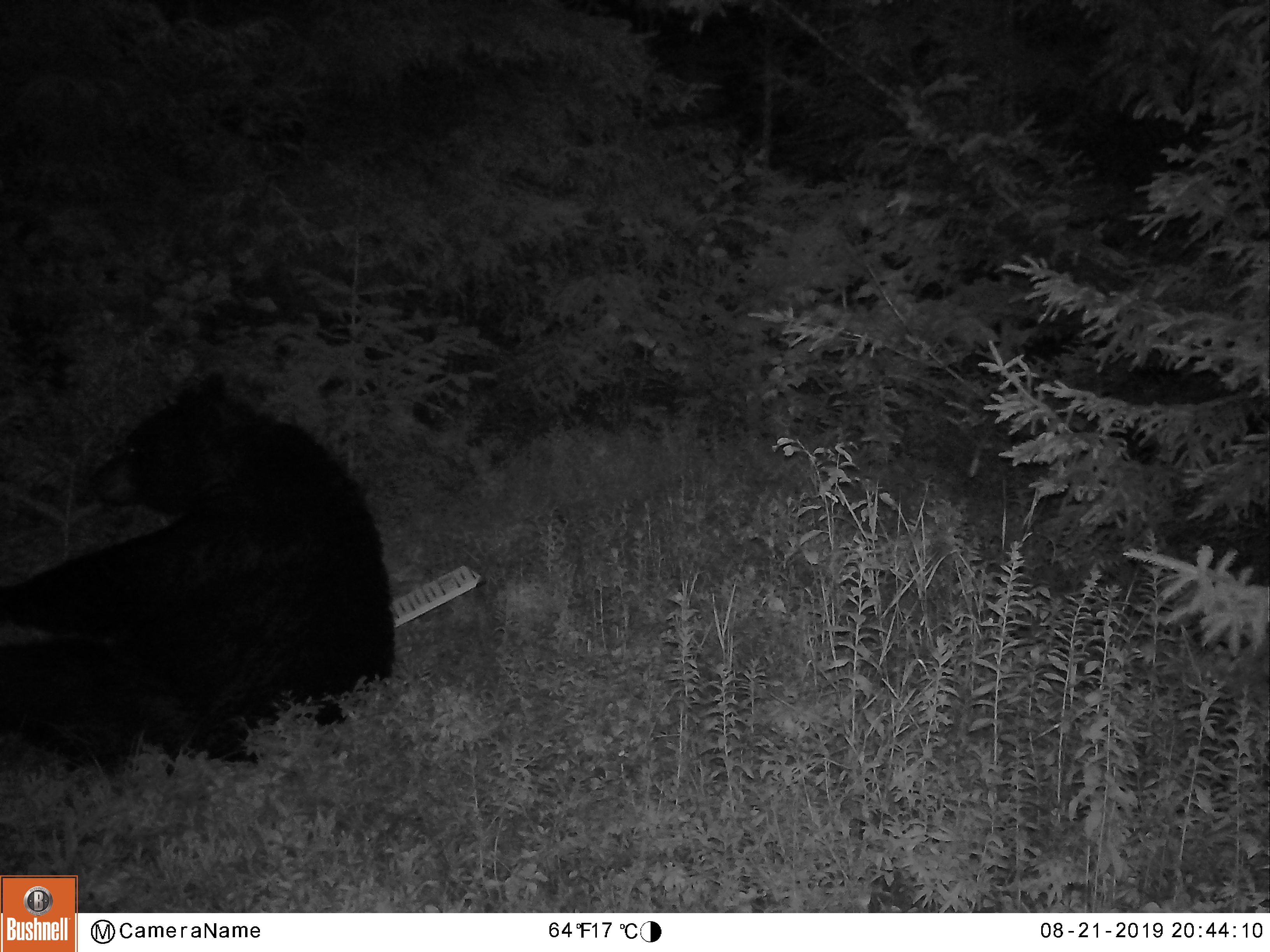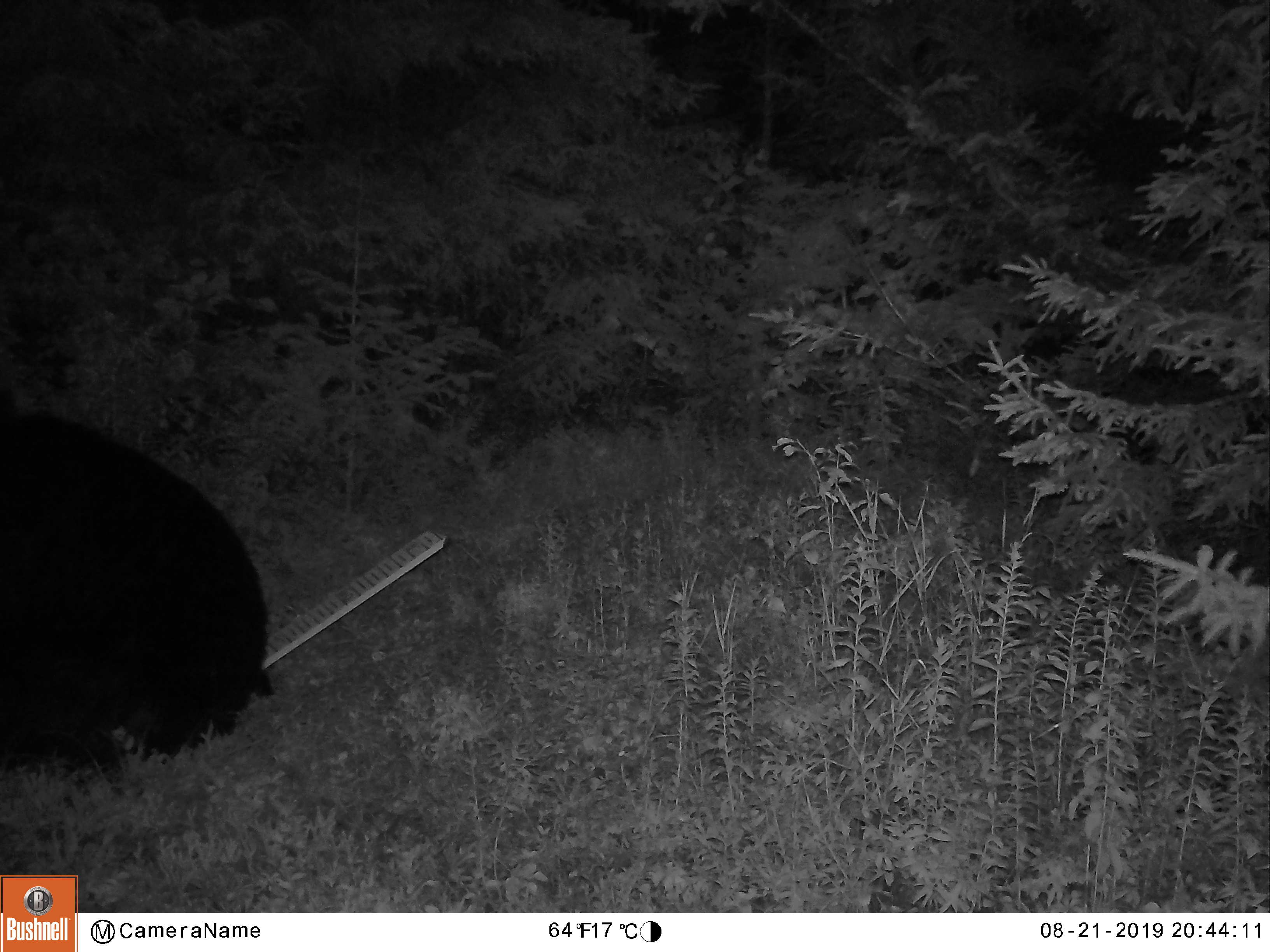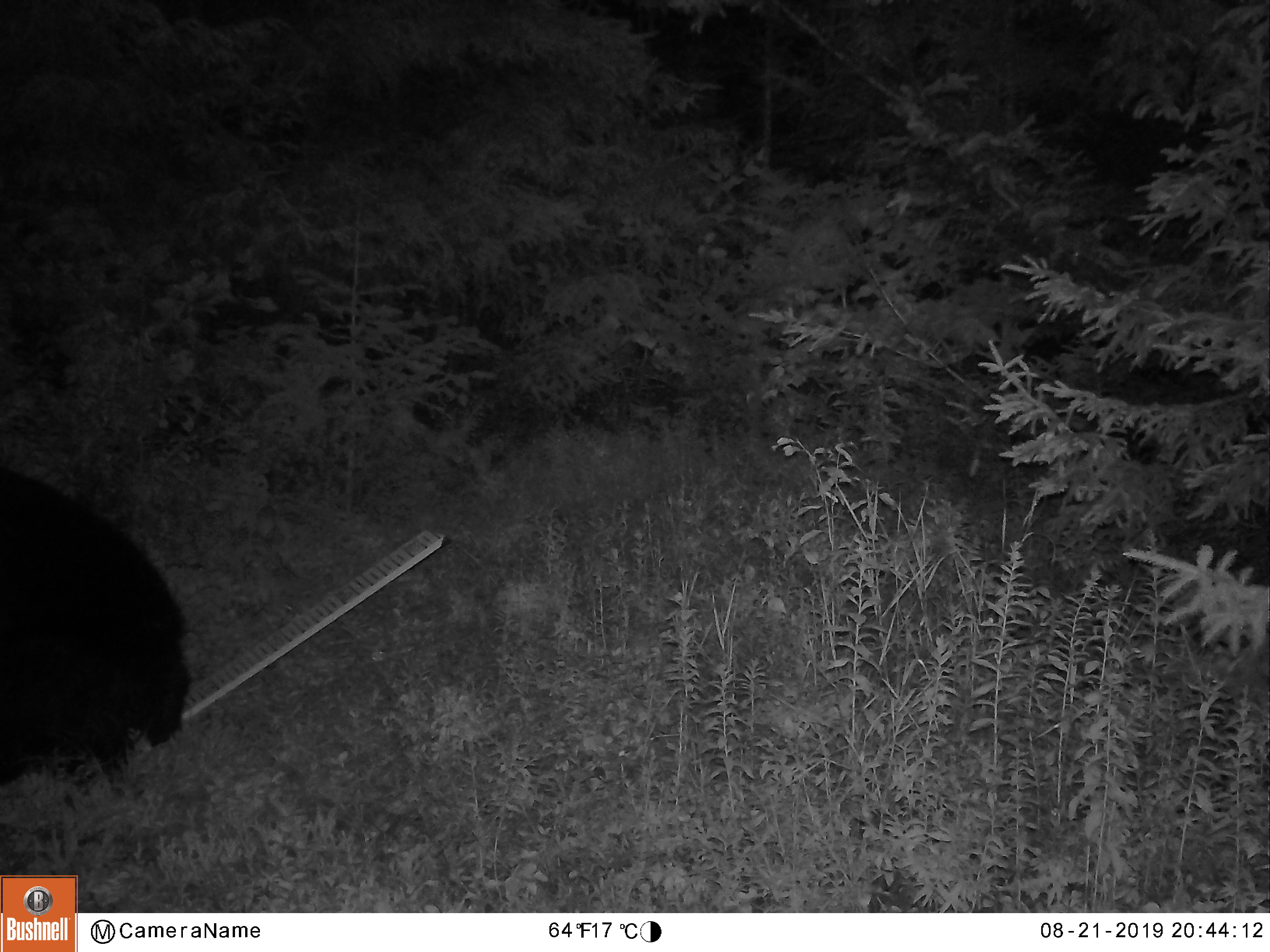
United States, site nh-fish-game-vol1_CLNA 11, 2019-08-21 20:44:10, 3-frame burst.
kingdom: Animalia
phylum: Chordata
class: Mammalia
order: Carnivora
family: Ursidae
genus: Ursus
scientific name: Ursus americanus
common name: black bear